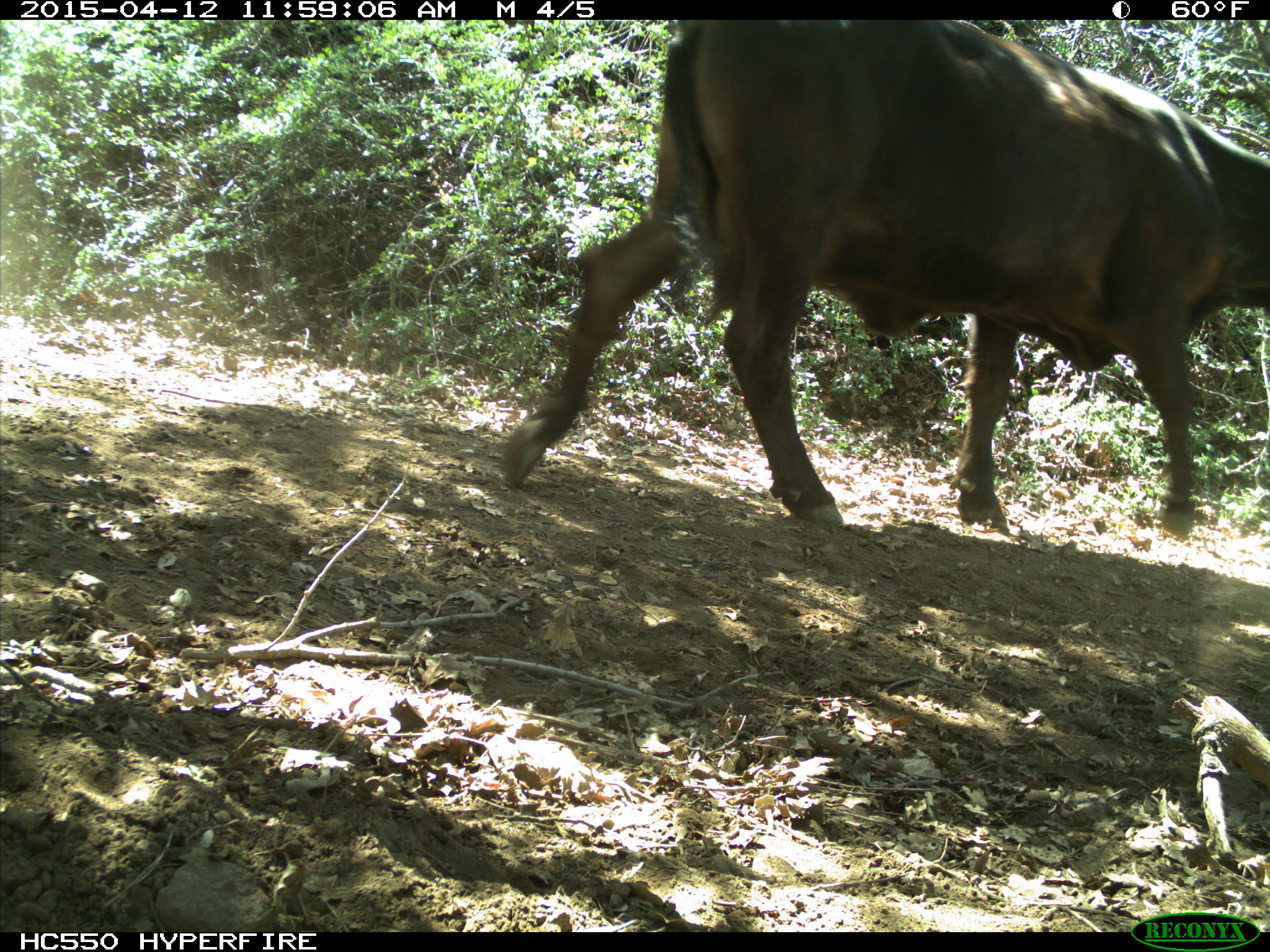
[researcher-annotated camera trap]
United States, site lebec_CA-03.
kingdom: Animalia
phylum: Chordata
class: Mammalia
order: Artiodactyla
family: Bovidae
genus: Bos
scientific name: Bos taurus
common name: domestic cow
Bos taurus (domestic cow).